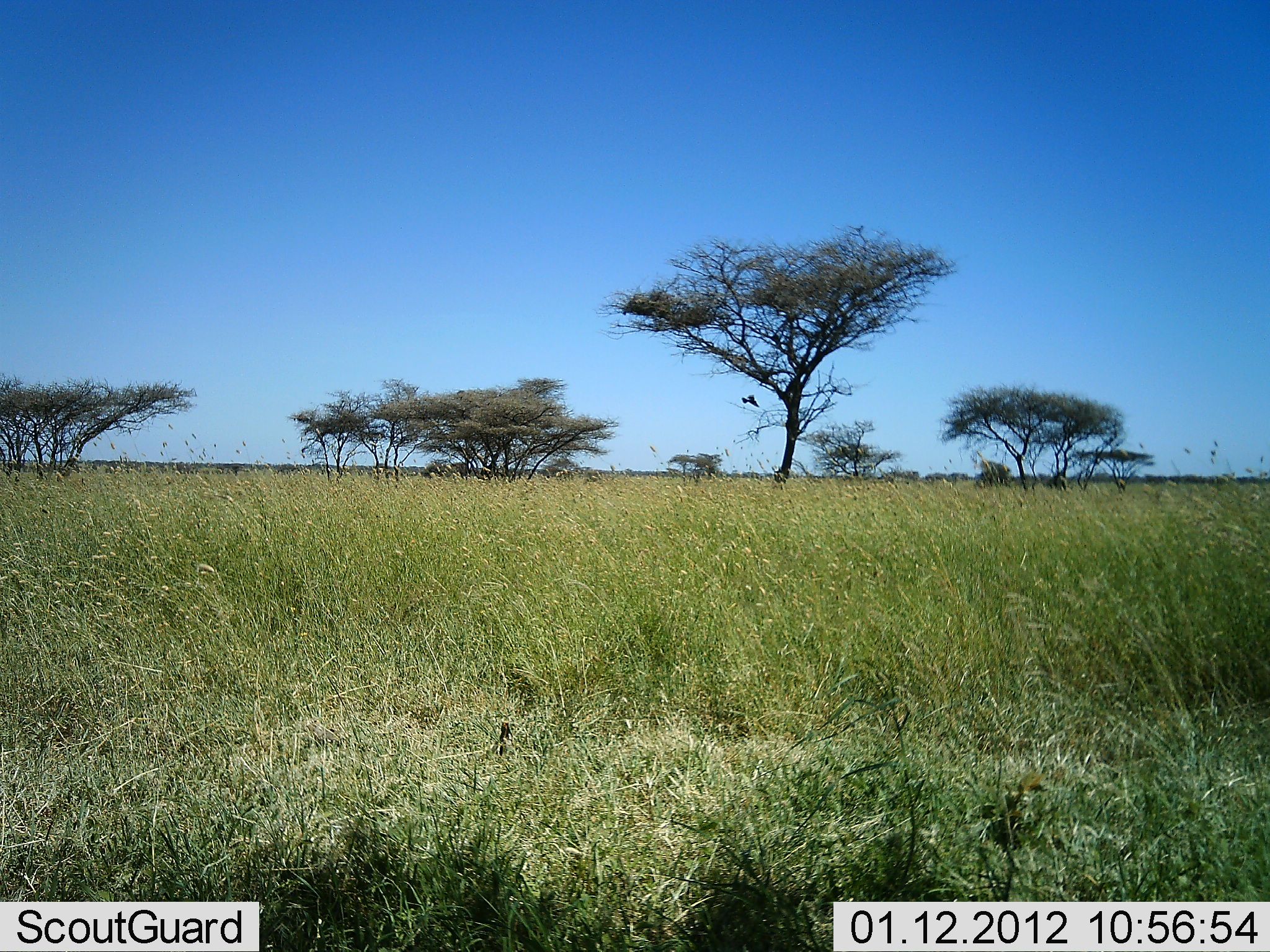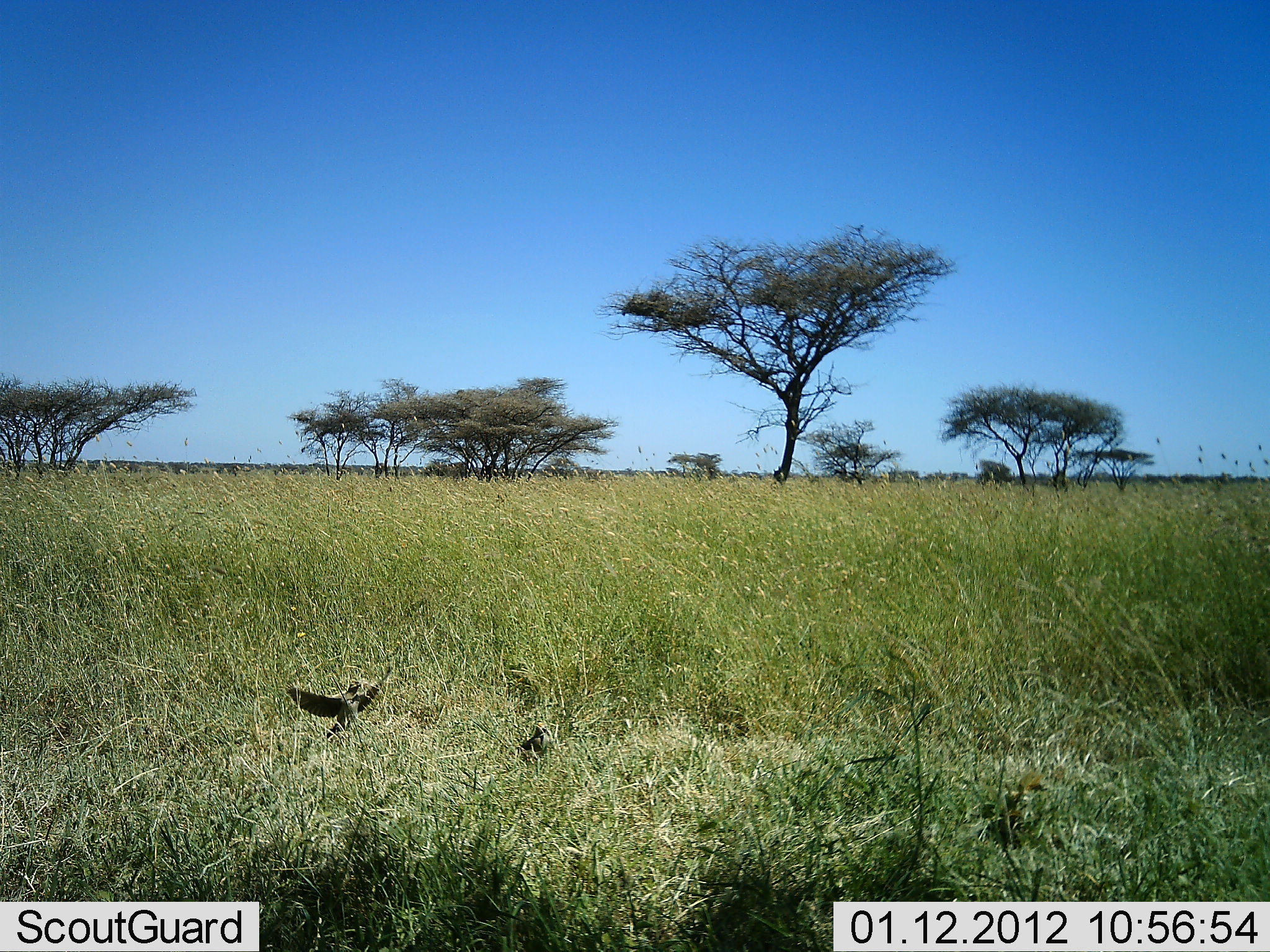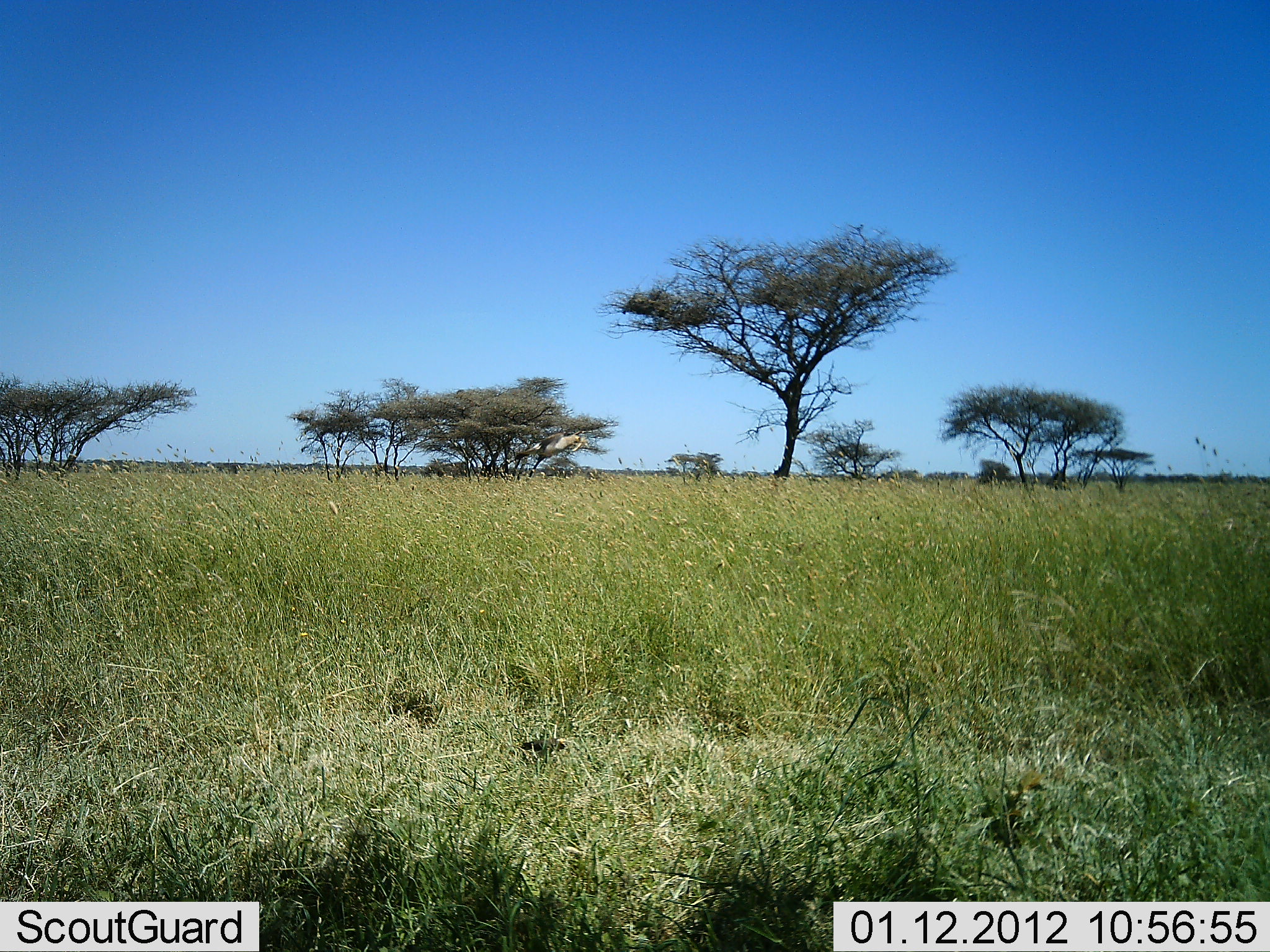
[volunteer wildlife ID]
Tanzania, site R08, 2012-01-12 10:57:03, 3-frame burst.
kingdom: Animalia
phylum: Chordata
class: Aves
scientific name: Aves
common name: bird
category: otherbird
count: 2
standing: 26%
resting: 5%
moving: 100%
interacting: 5%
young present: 0%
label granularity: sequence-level